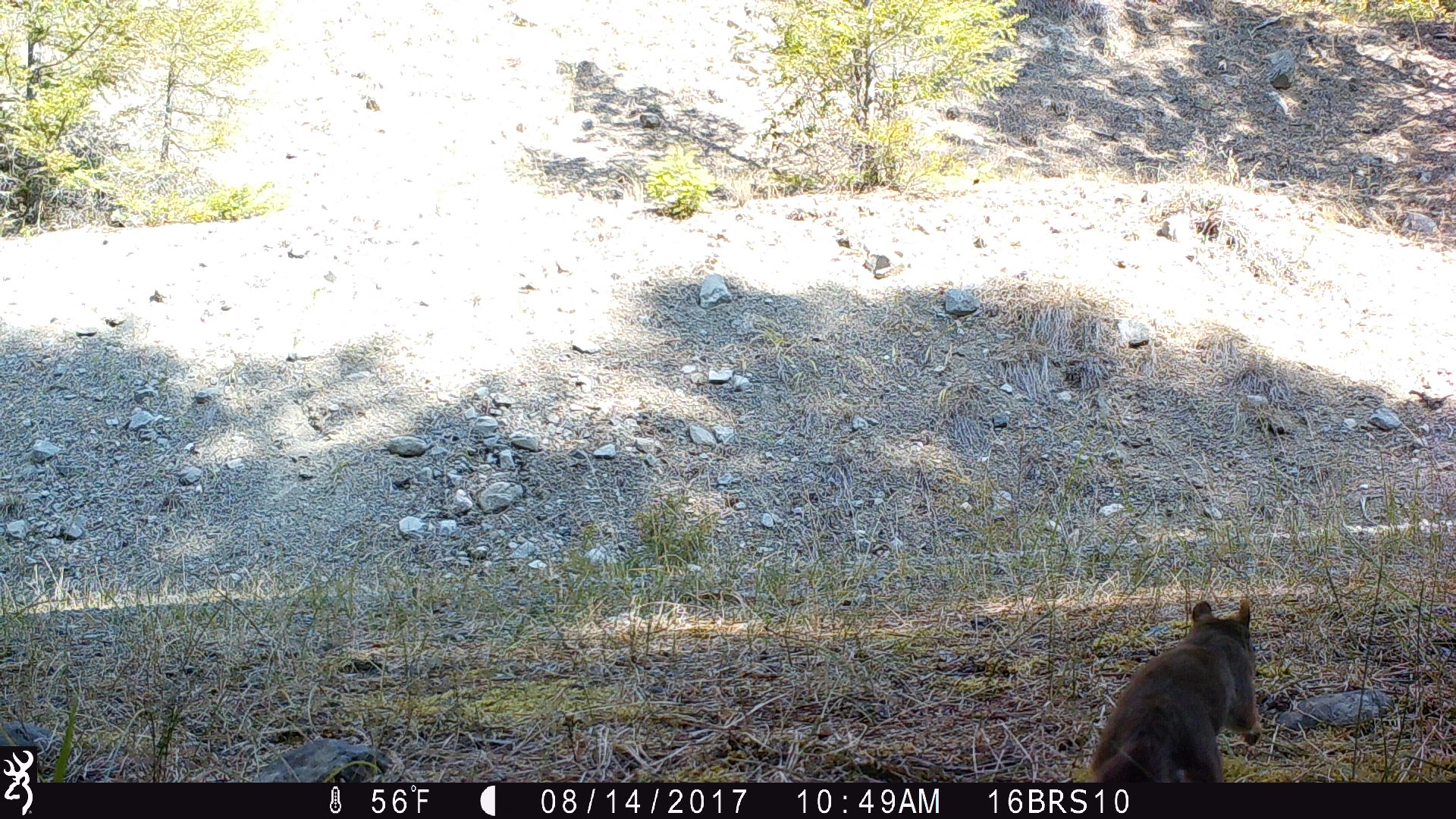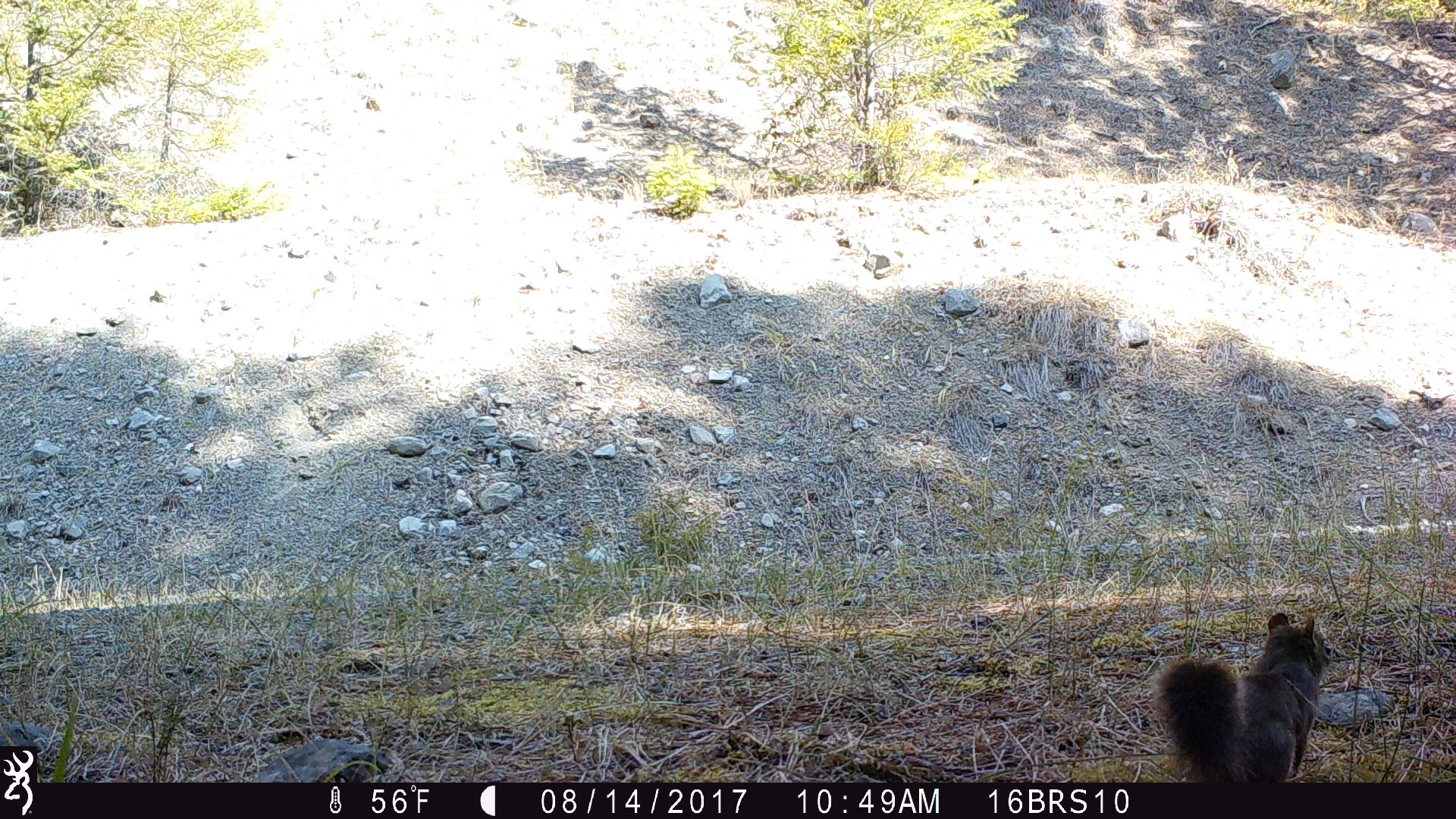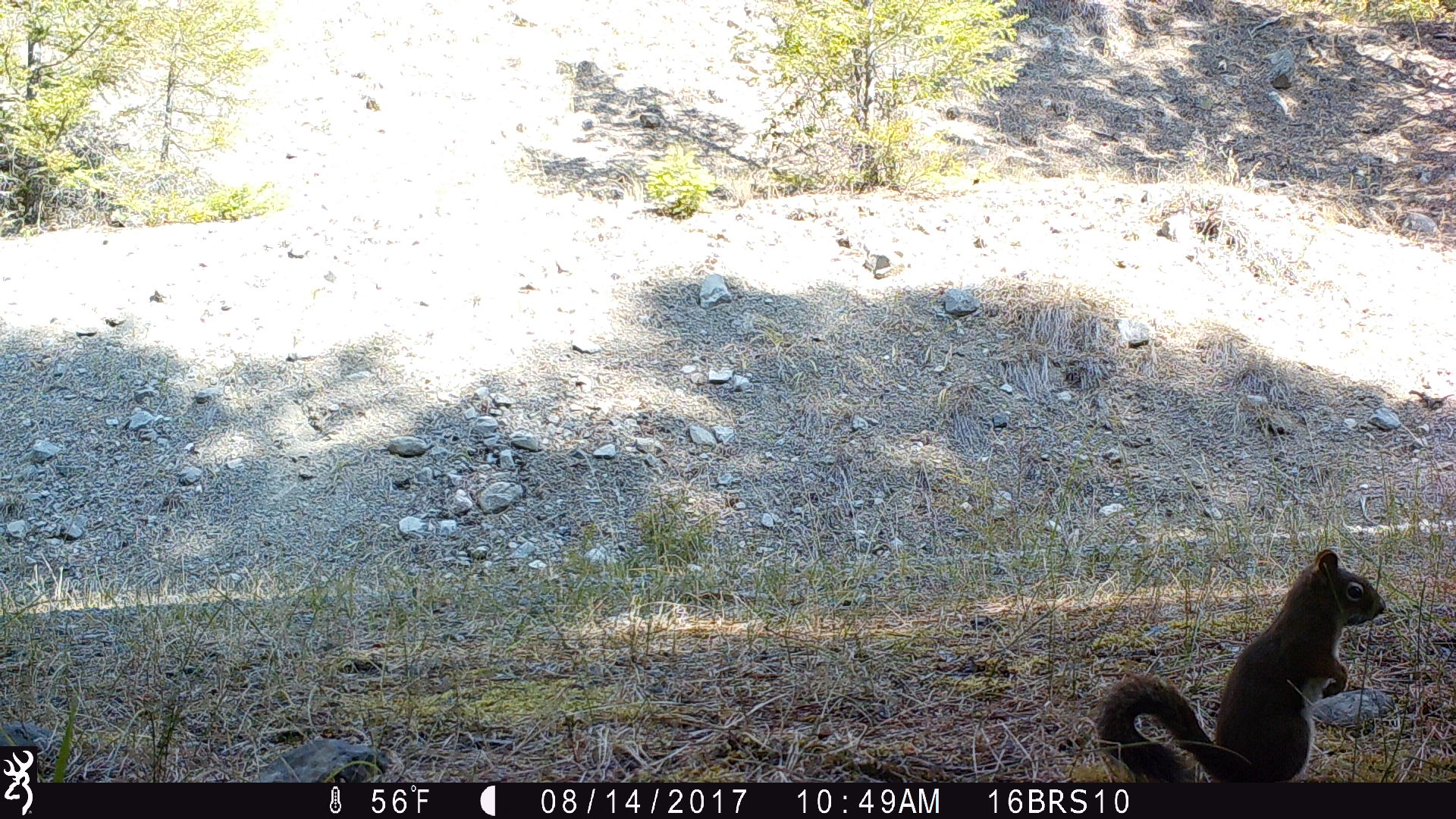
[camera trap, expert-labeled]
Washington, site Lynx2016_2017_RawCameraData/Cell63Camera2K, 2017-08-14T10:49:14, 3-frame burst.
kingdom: Animalia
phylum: Chordata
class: Mammalia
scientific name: Mammalia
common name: small mammal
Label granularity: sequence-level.